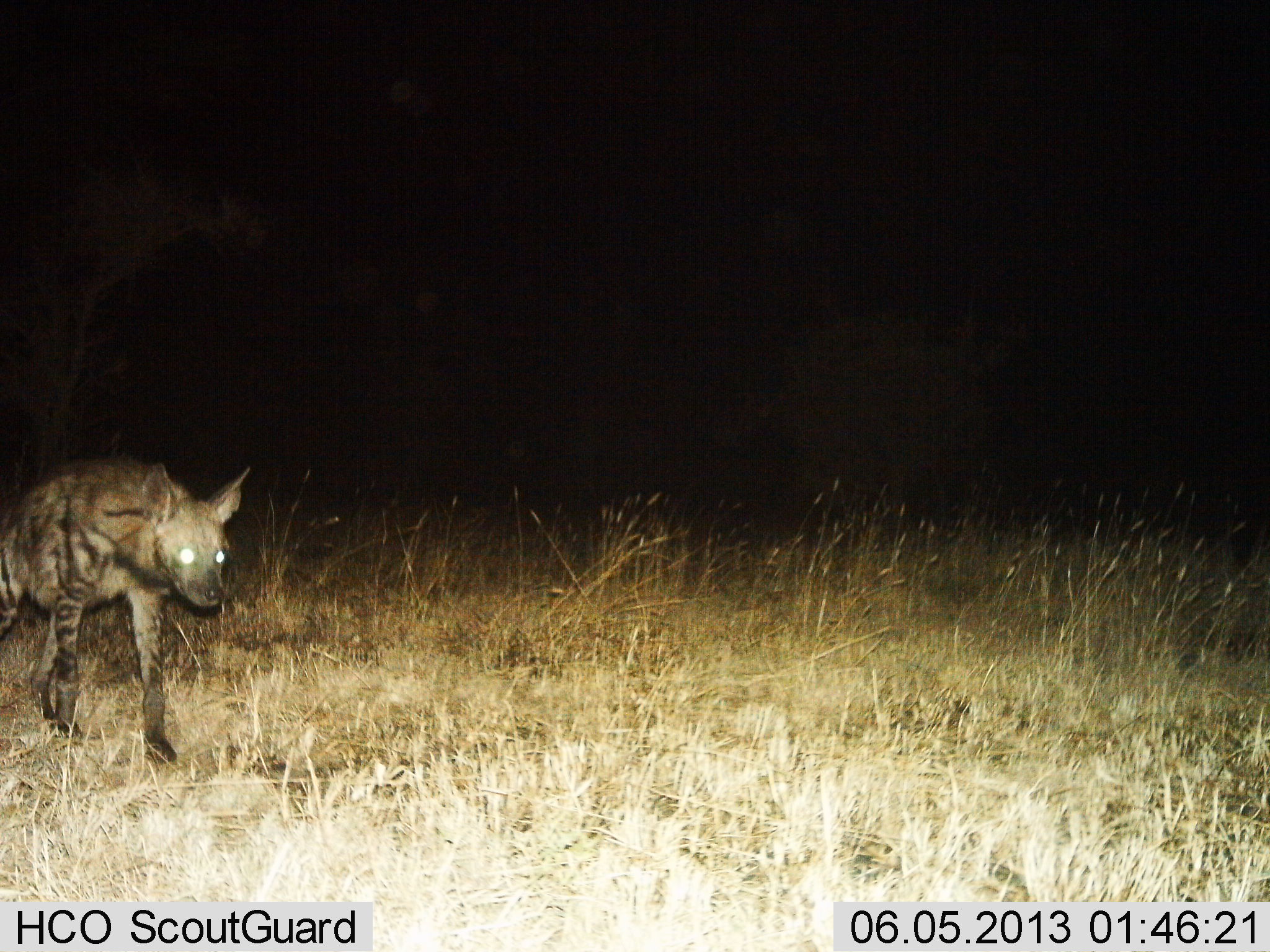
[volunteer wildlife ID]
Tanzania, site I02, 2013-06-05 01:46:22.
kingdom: Animalia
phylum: Chordata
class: Mammalia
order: Carnivora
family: Hyaenidae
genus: Hyaena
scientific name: Hyaena hyaena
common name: striped hyena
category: hyenastriped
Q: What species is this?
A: Hyenastriped (striped hyena) (Hyaena hyaena).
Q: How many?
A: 1.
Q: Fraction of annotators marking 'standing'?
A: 19%.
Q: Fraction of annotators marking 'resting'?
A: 0%.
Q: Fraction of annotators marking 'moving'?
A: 84%.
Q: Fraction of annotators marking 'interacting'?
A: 0%.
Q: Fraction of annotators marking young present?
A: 0%.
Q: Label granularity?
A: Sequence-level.